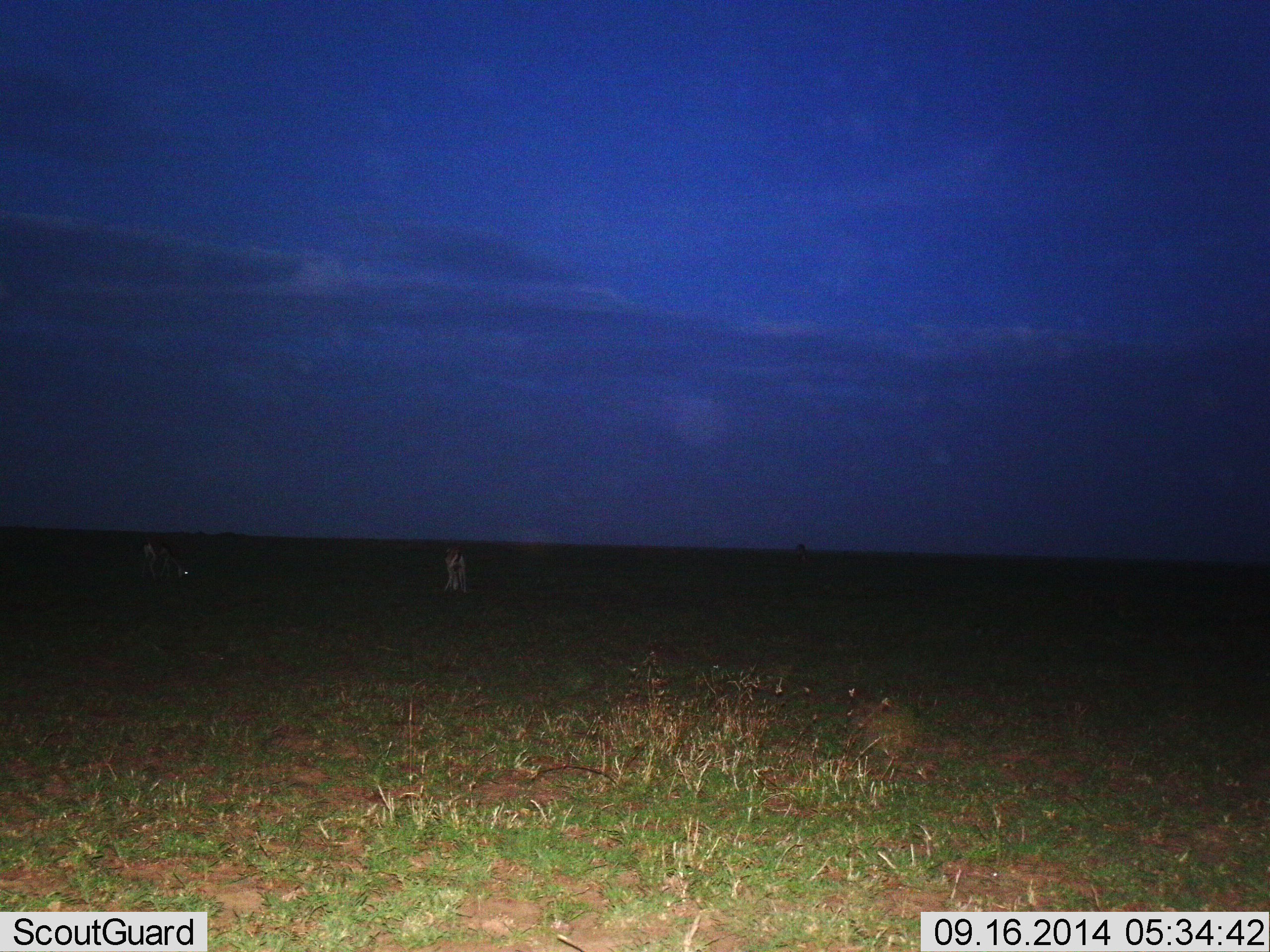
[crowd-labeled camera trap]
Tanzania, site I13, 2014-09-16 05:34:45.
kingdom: Animalia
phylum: Chordata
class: Mammalia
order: Artiodactyla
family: Bovidae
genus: Eudorcas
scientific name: Eudorcas thomsonii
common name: thomson's gazelle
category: gazellethomsons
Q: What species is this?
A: Gazellethomsons (thomson's gazelle) (Eudorcas thomsonii).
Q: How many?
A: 2.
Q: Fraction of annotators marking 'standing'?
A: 12%.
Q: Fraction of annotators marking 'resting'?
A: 0%.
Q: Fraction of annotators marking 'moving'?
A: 0%.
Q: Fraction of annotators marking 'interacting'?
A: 0%.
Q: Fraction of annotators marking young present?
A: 0%.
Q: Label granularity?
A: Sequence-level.